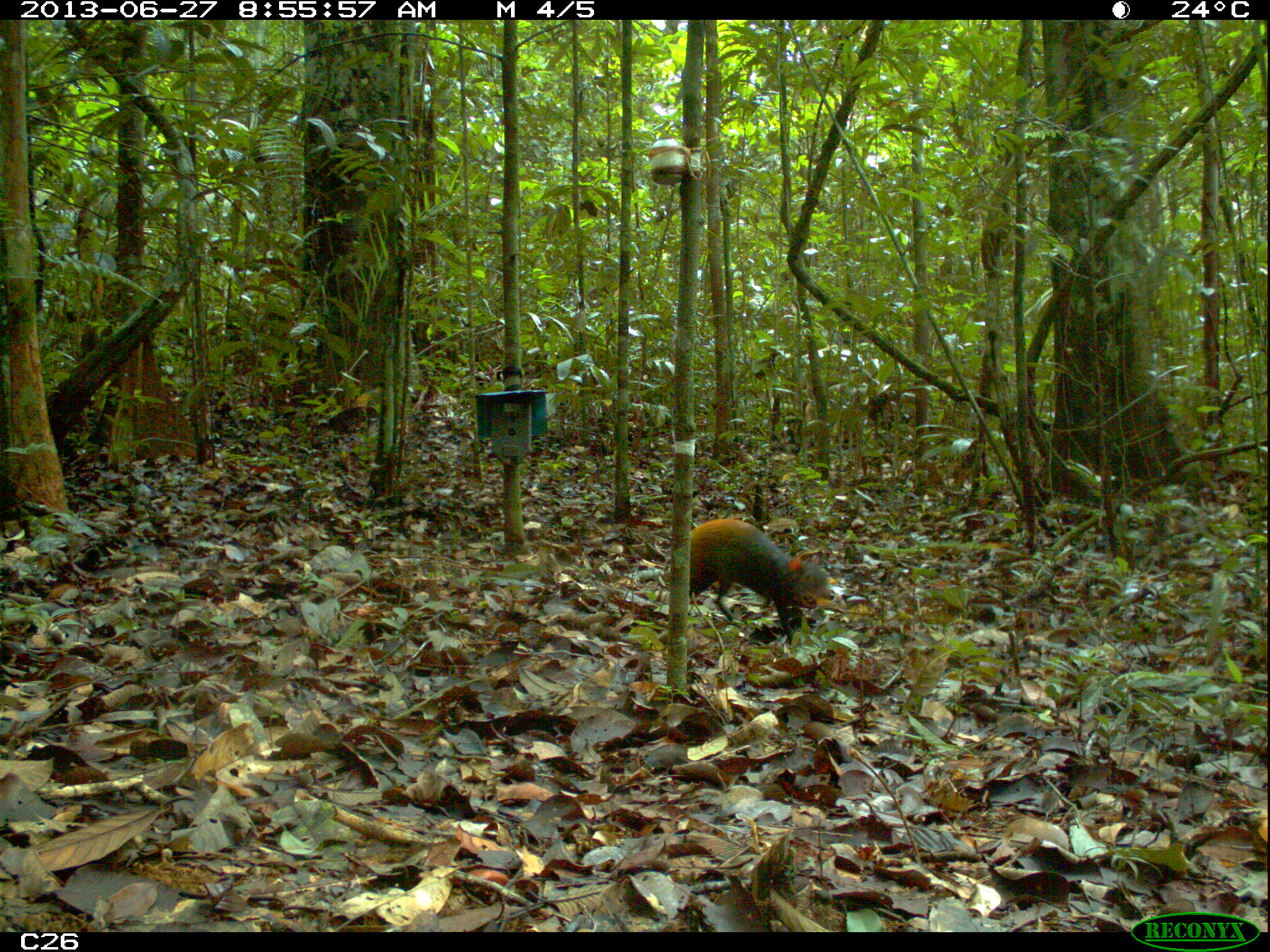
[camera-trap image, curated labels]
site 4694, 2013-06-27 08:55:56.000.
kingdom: Animalia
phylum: Chordata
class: Mammalia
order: Rodentia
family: Dasyproctidae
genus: Dasyprocta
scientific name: Dasyprocta leporina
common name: red-rumped agouti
Dasyprocta leporina (red-rumped agouti), count 1, age adult.